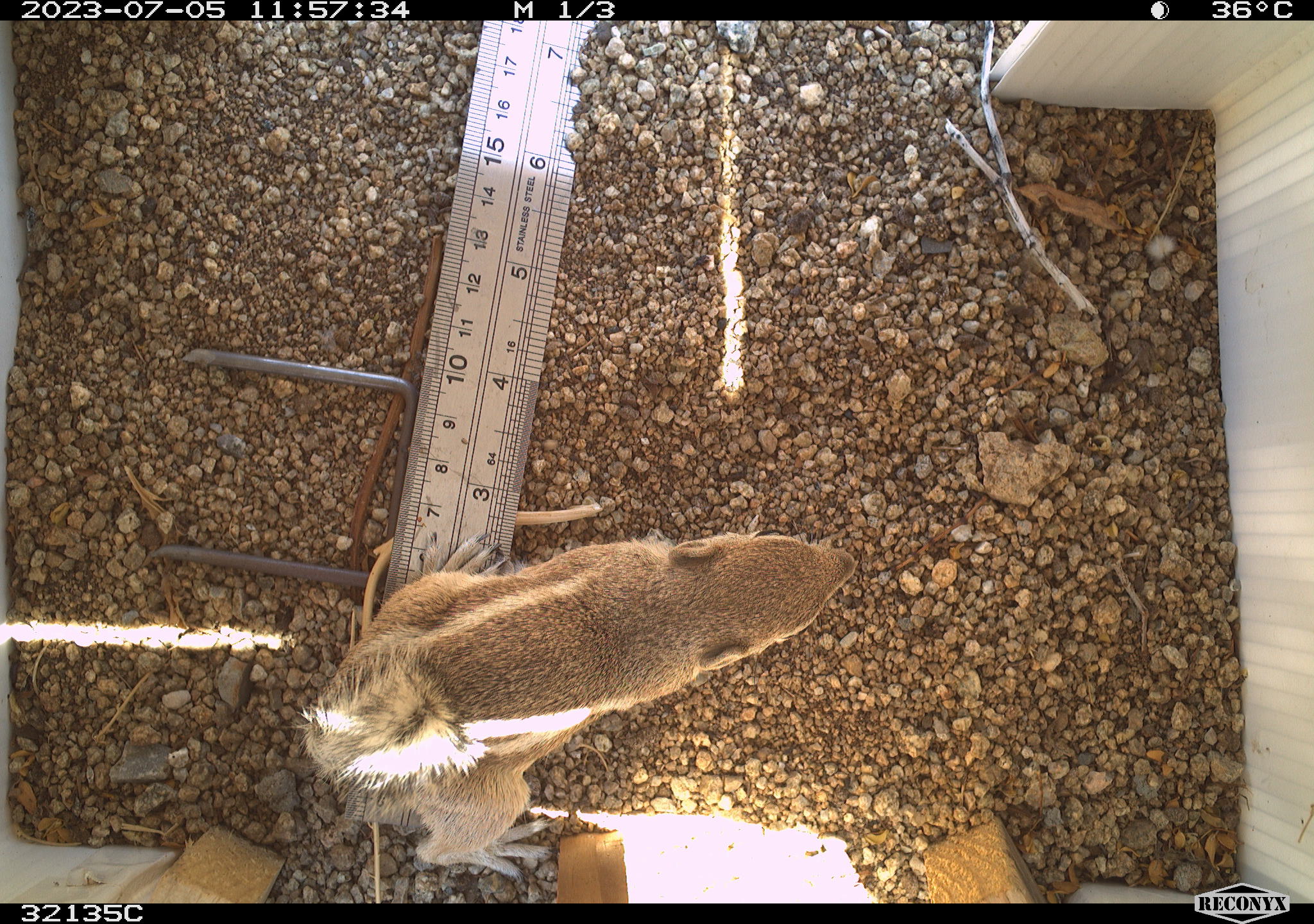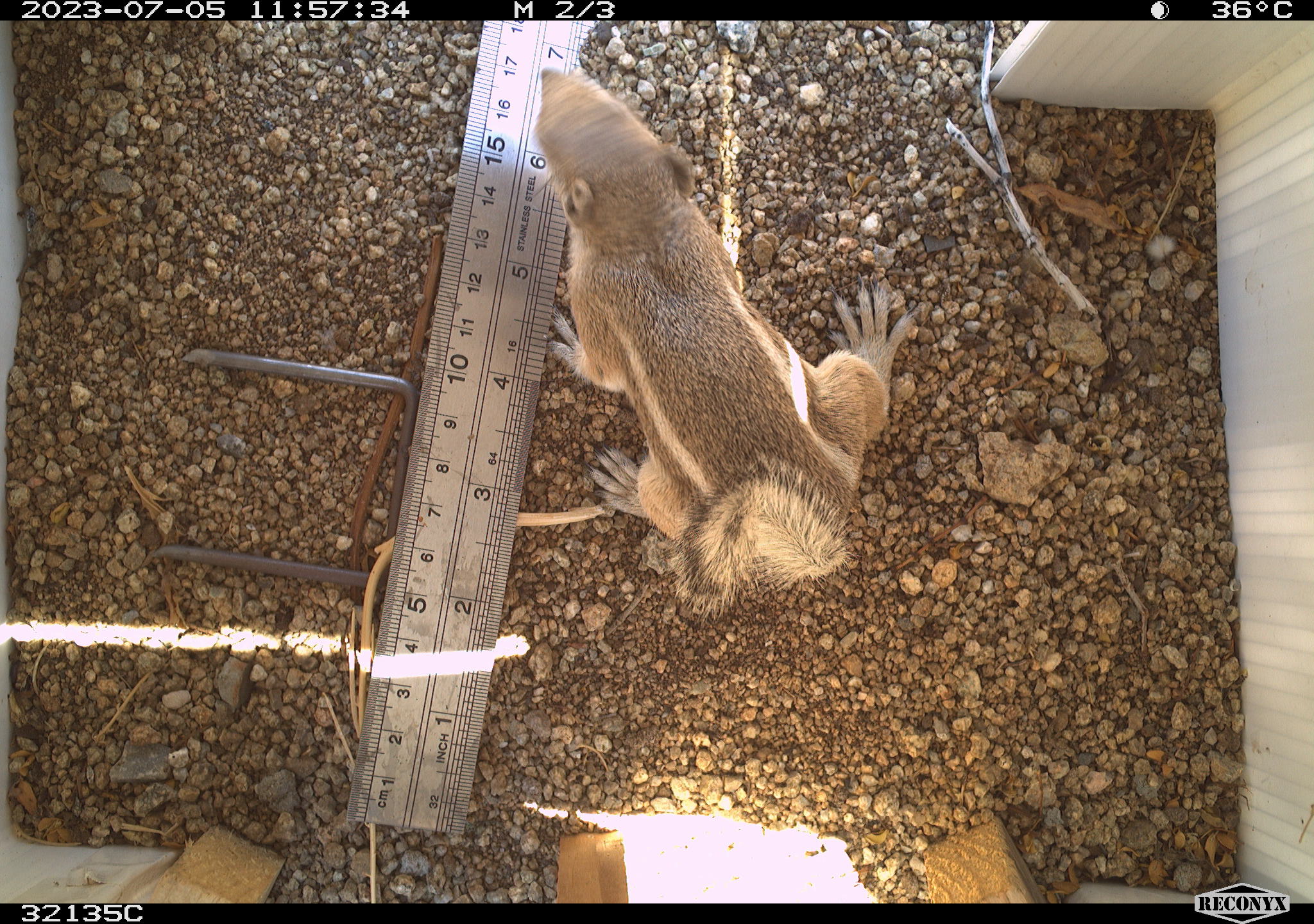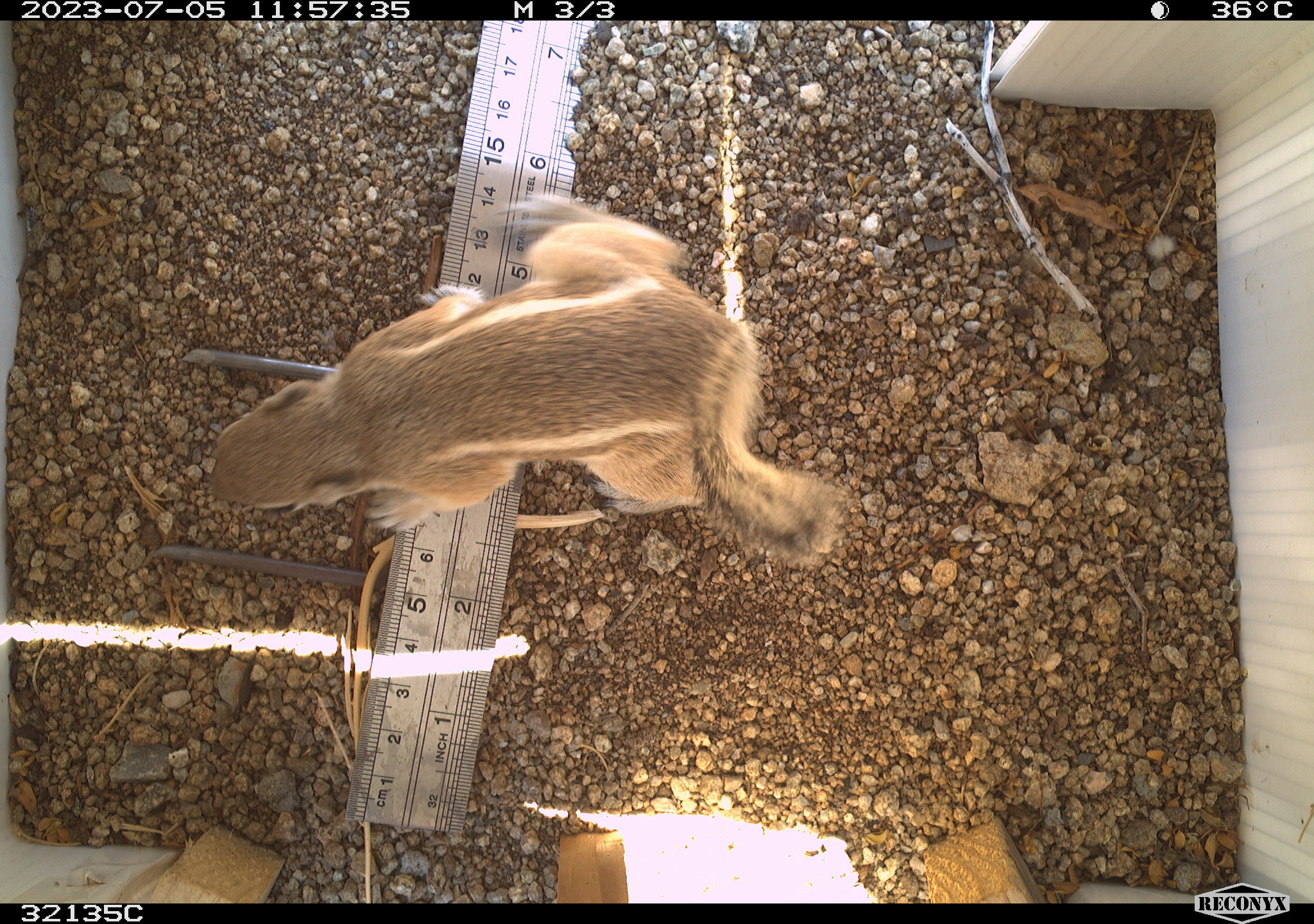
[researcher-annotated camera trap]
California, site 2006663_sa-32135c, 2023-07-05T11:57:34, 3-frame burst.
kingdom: Animalia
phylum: Chordata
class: Mammalia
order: Rodentia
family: Sciuridae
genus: Ammospermophilus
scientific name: Ammospermophilus leucurus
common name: white-tailed antelope squirrel